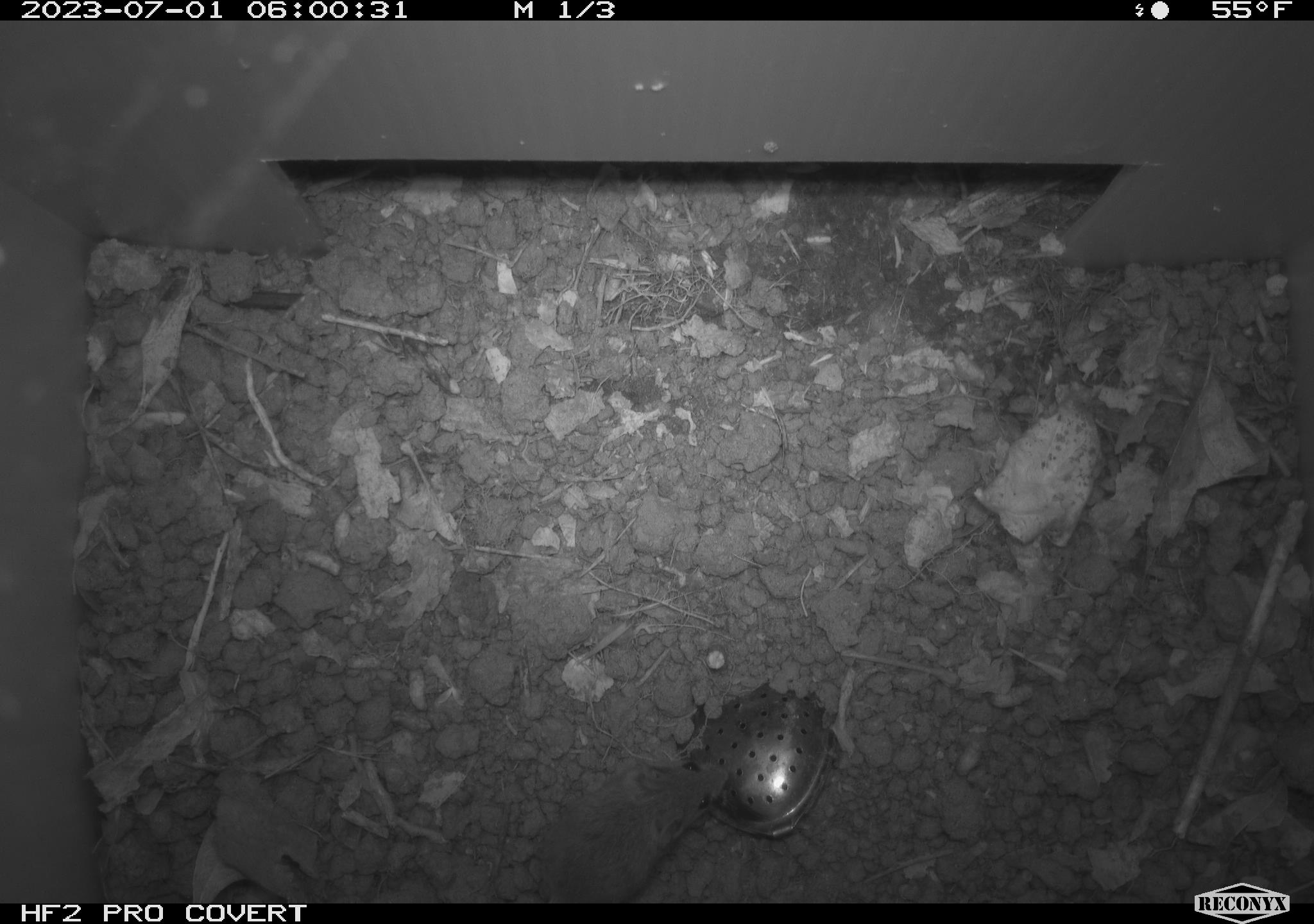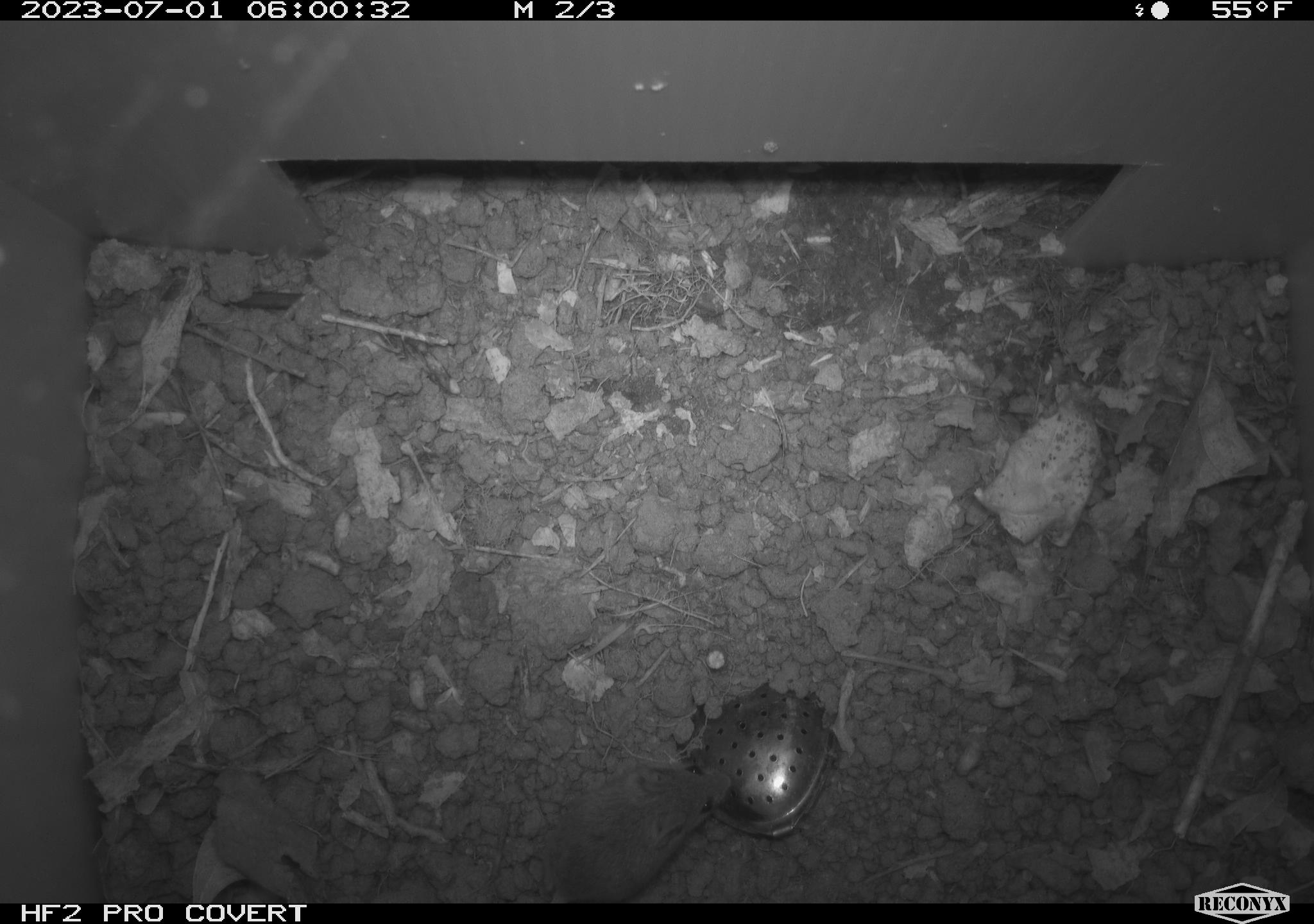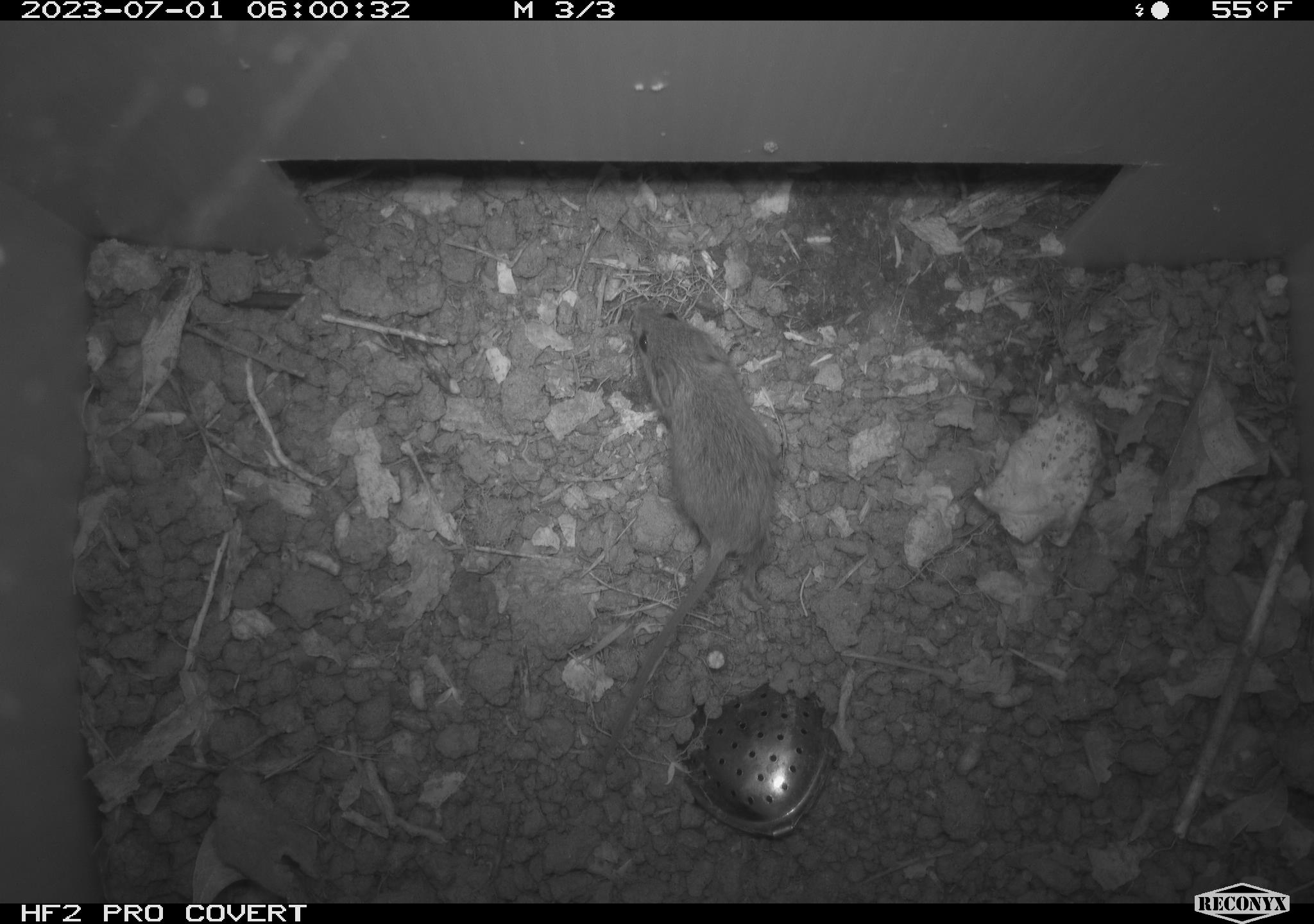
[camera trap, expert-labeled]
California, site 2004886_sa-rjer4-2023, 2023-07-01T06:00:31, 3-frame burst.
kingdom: Animalia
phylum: Chordata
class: Mammalia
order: Rodentia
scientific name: Rodentia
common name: mouse species